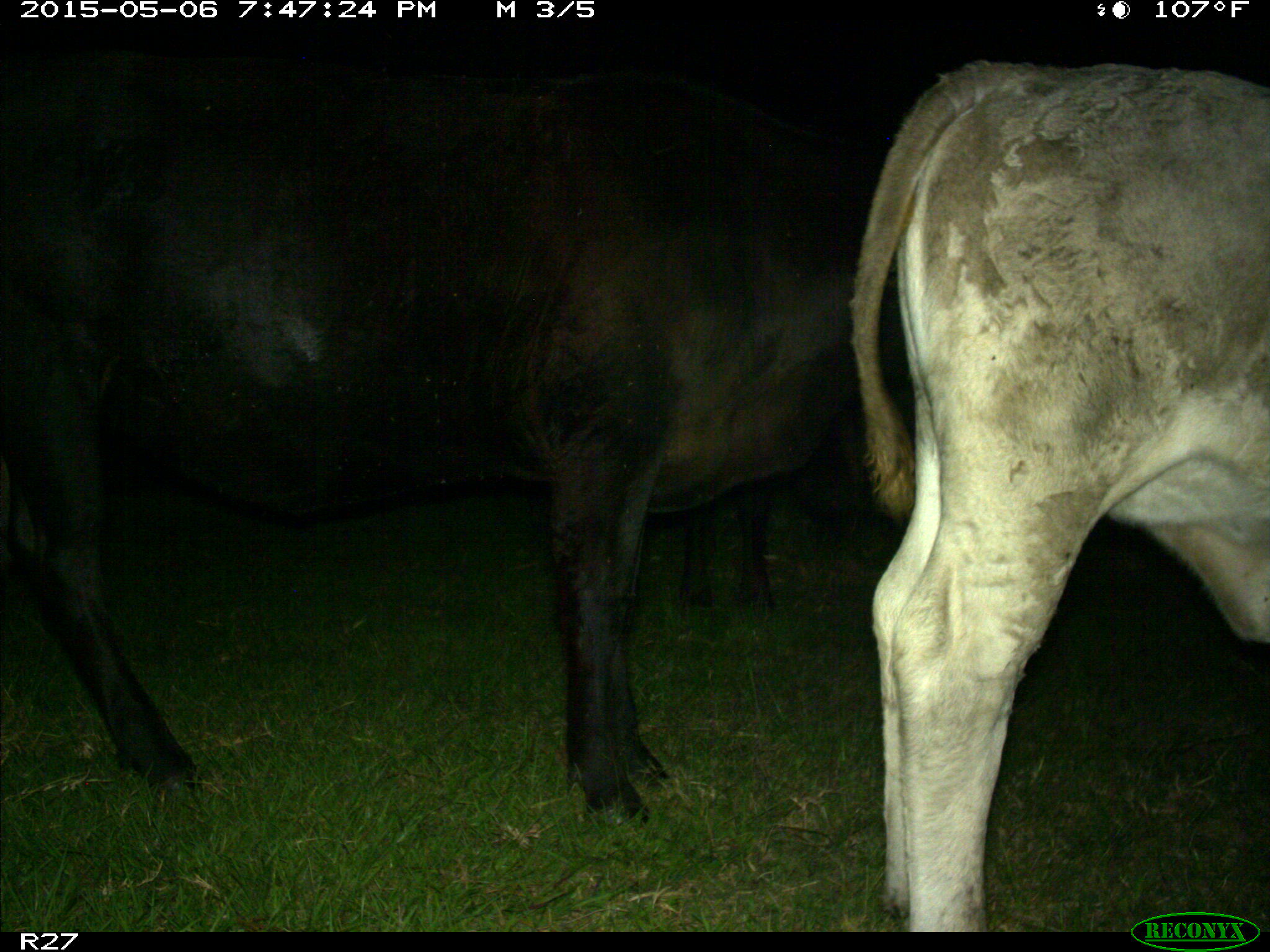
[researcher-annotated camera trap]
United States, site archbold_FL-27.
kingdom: Animalia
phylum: Chordata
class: Mammalia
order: Artiodactyla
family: Bovidae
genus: Bos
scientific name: Bos taurus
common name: domestic cow